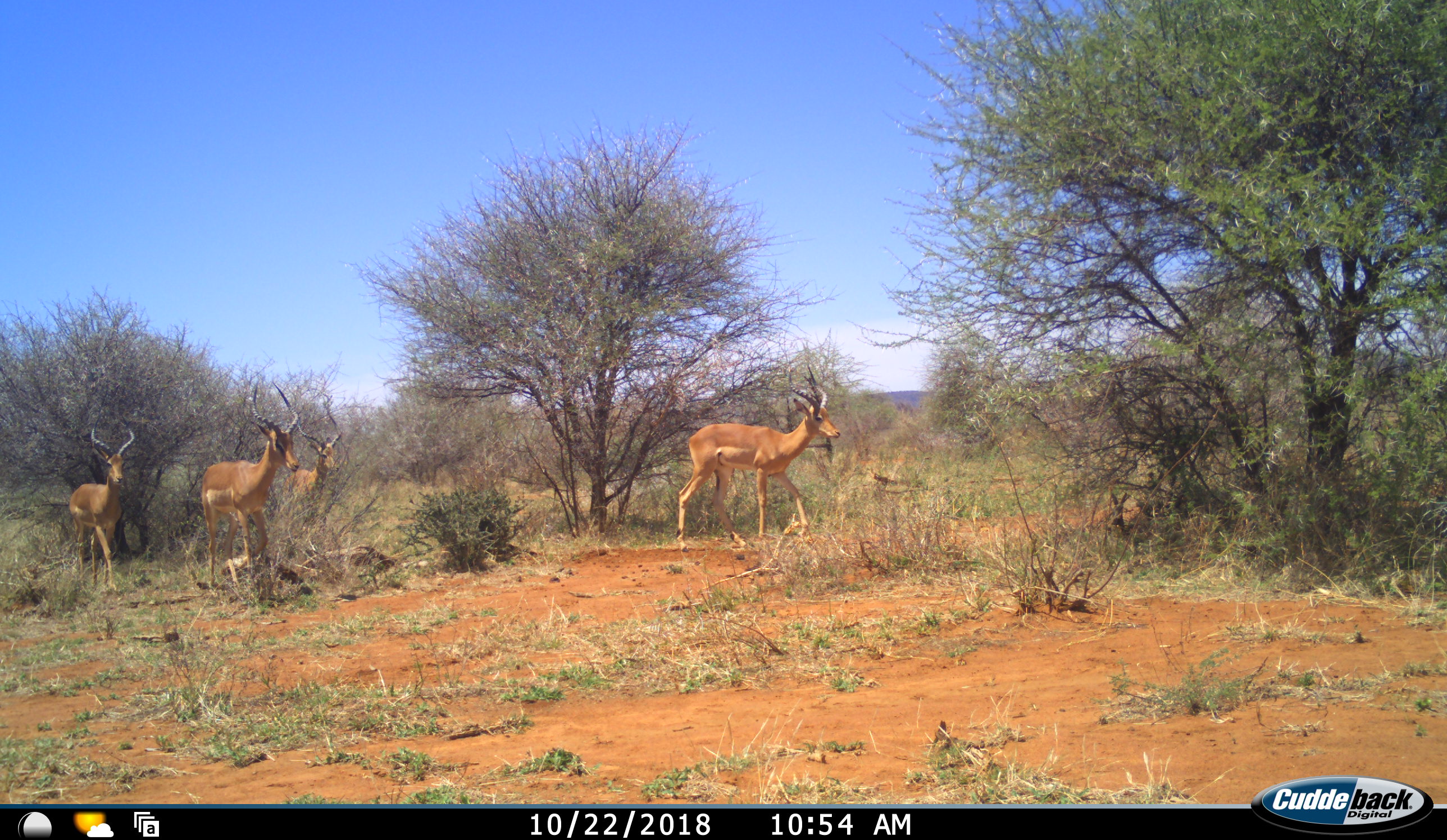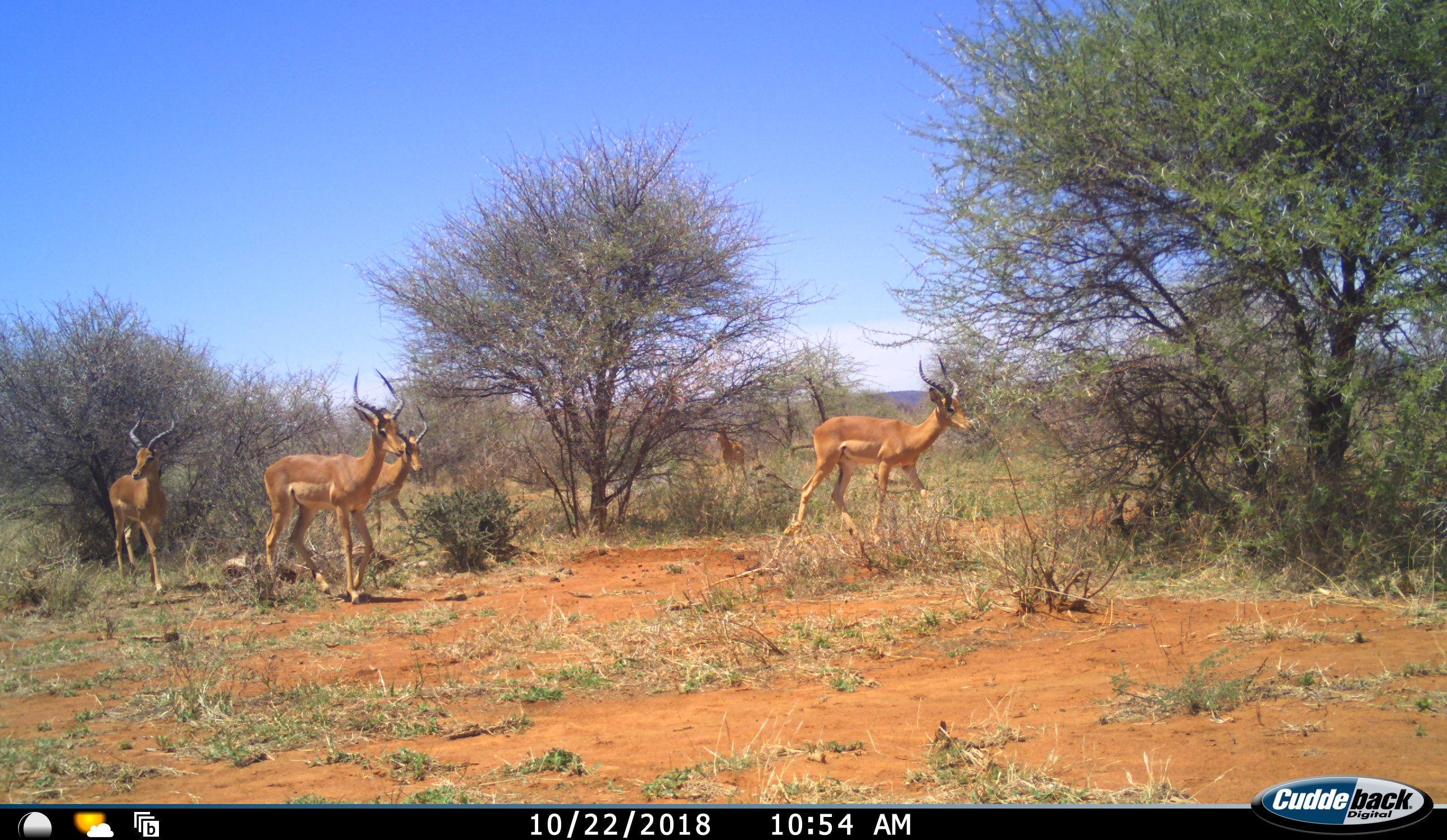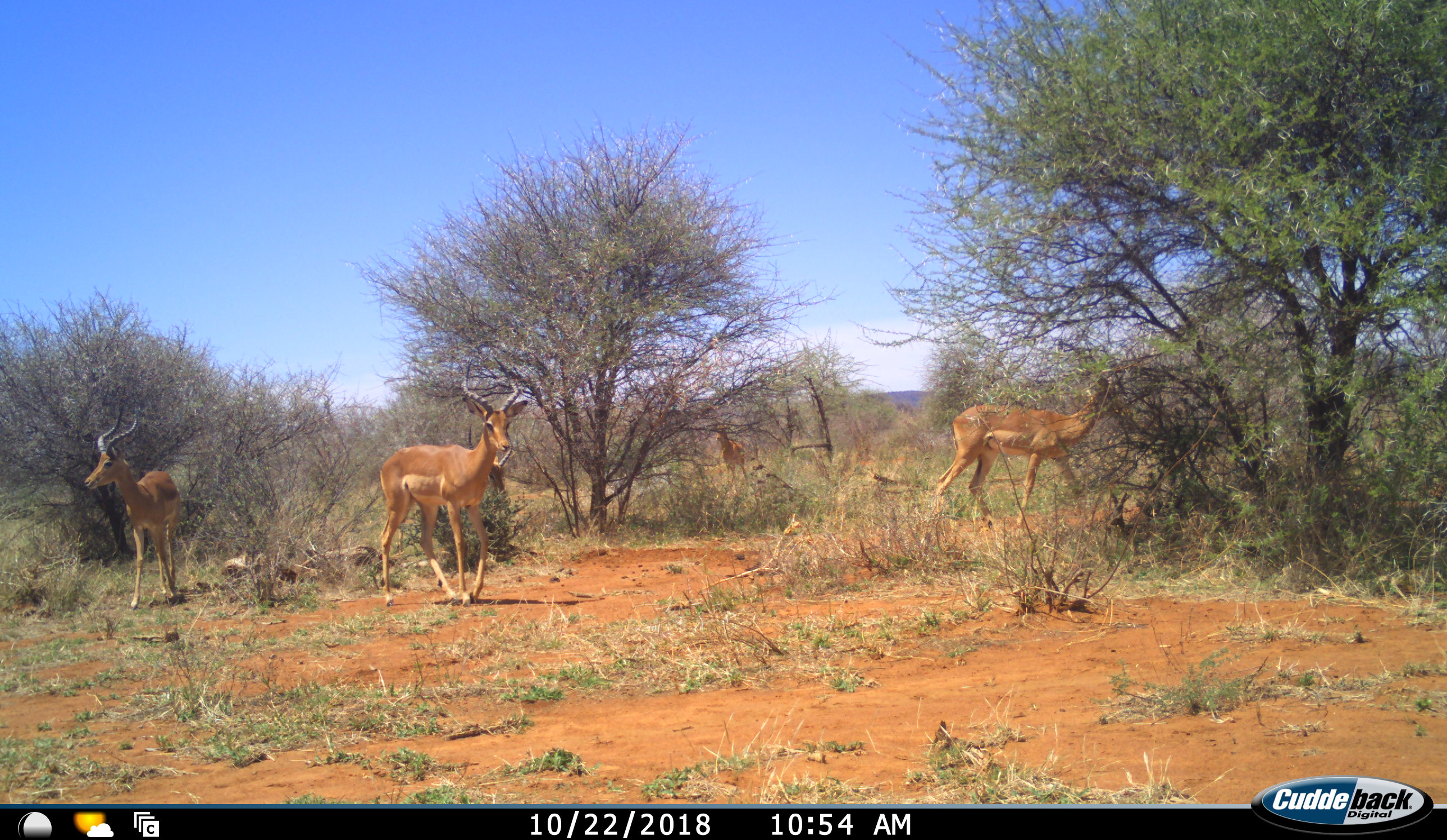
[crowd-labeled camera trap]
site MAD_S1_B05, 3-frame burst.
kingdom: Animalia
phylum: Chordata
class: Mammalia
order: Artiodactyla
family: Bovidae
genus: Aepyceros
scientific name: Aepyceros melampus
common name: impala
Impala (Aepyceros melampus), count 4. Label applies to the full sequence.